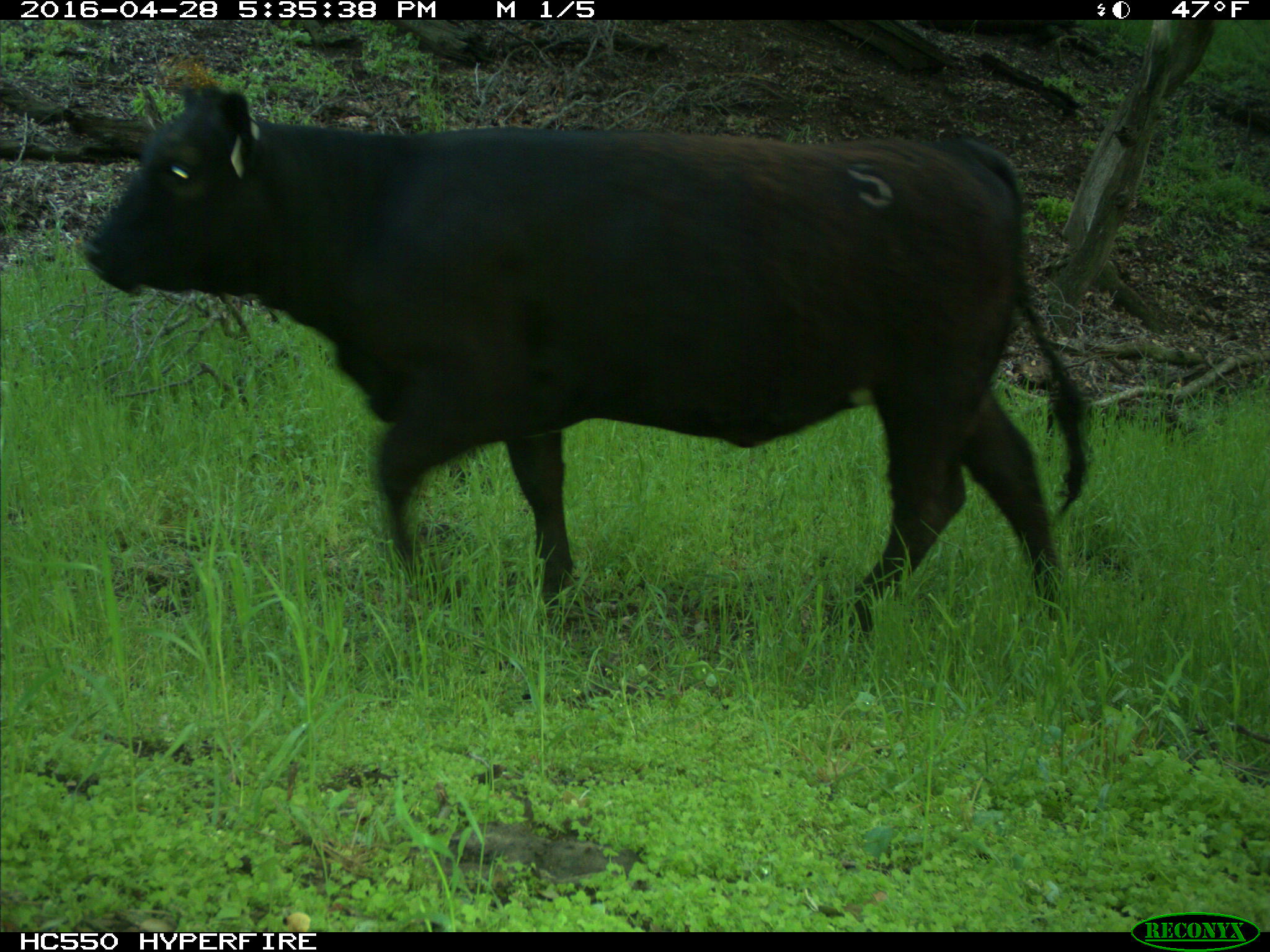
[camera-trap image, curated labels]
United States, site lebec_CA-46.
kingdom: Animalia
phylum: Chordata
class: Mammalia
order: Artiodactyla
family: Bovidae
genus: Bos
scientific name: Bos taurus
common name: domestic cow